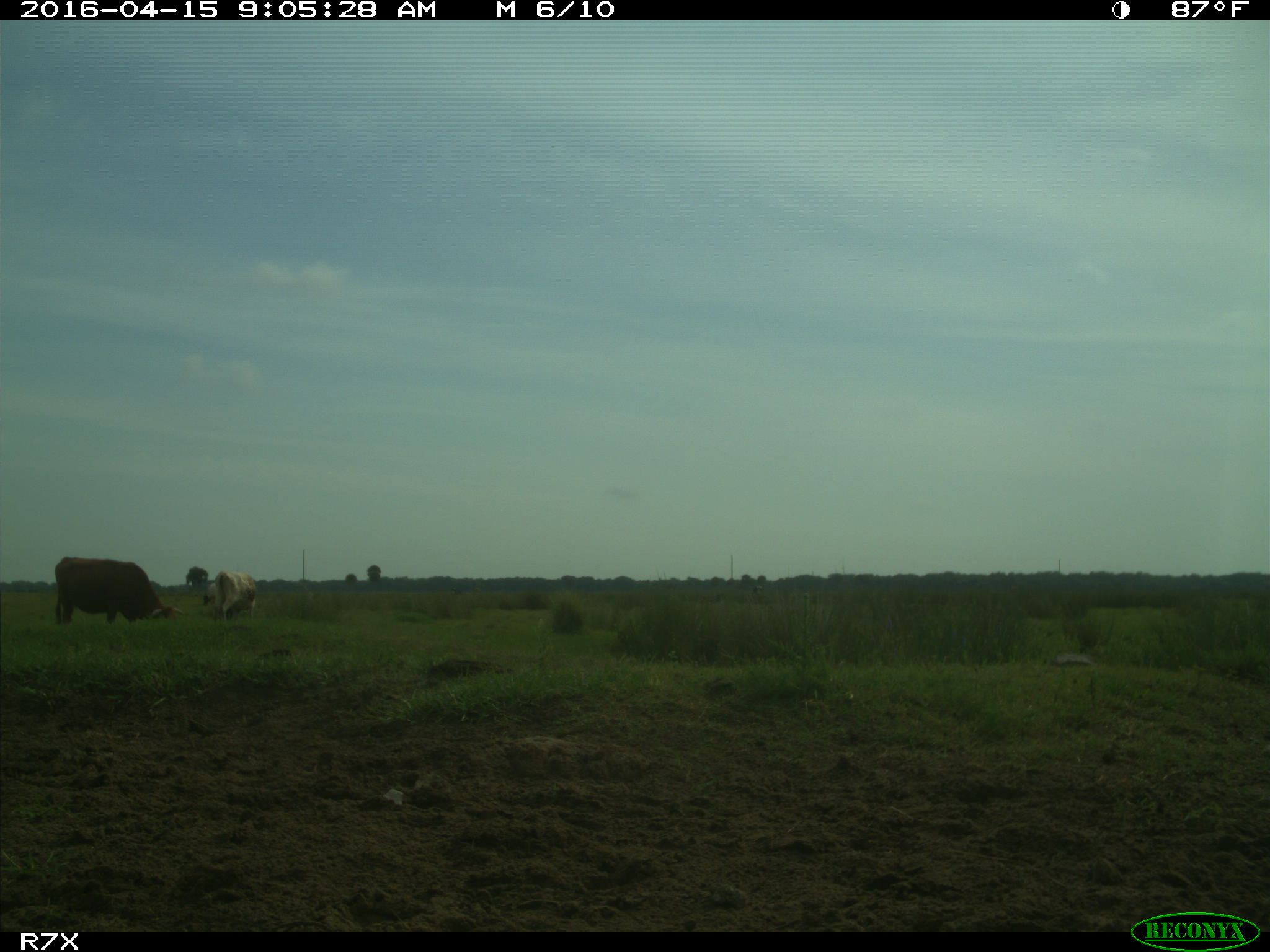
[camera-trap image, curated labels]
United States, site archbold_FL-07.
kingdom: Animalia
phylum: Chordata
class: Mammalia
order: Artiodactyla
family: Bovidae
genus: Bos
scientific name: Bos taurus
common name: domestic cow